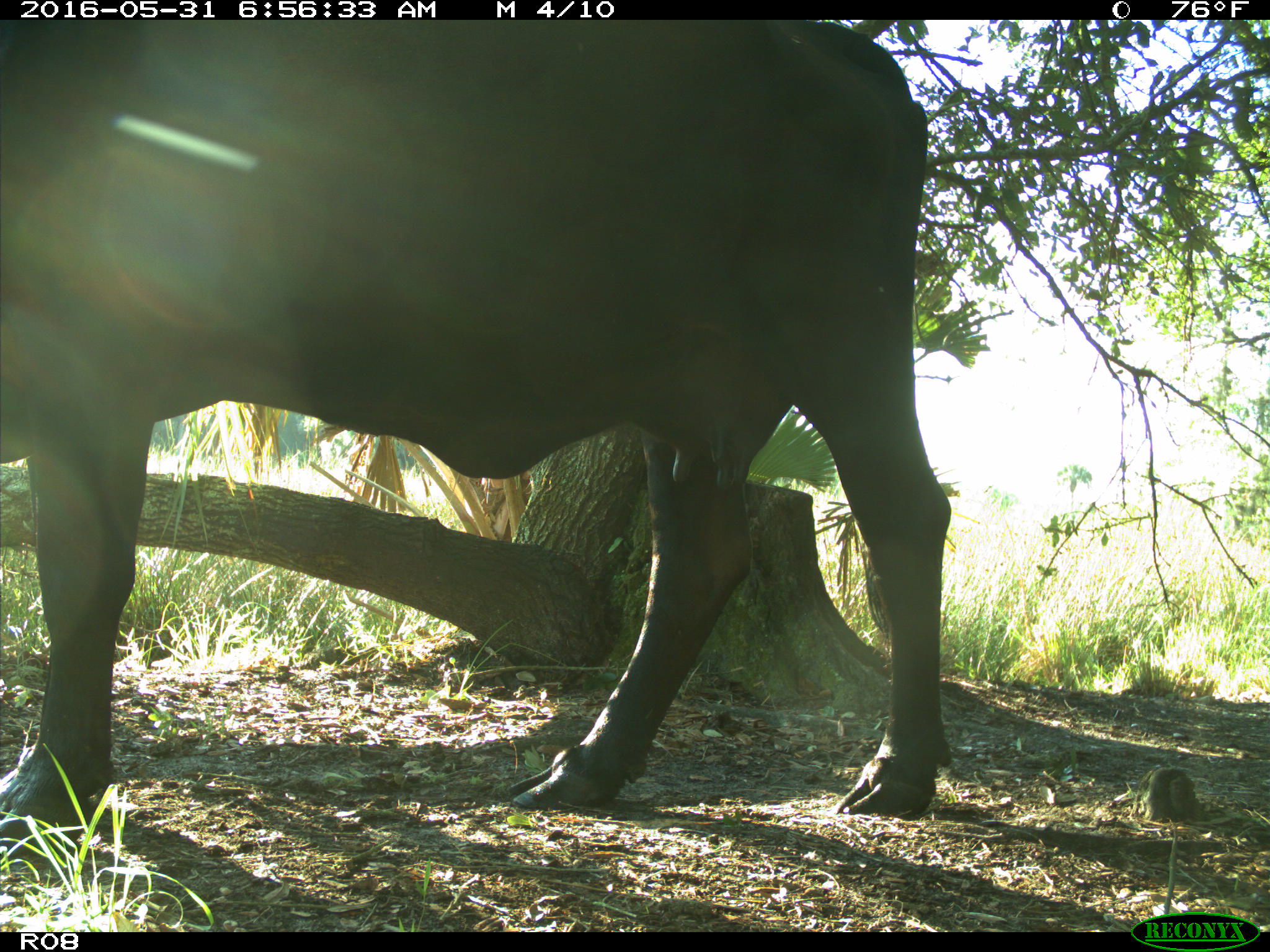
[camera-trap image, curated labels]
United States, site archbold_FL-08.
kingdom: Animalia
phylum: Chordata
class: Mammalia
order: Artiodactyla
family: Bovidae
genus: Bos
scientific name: Bos taurus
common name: domestic cow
Bos taurus (domestic cow).